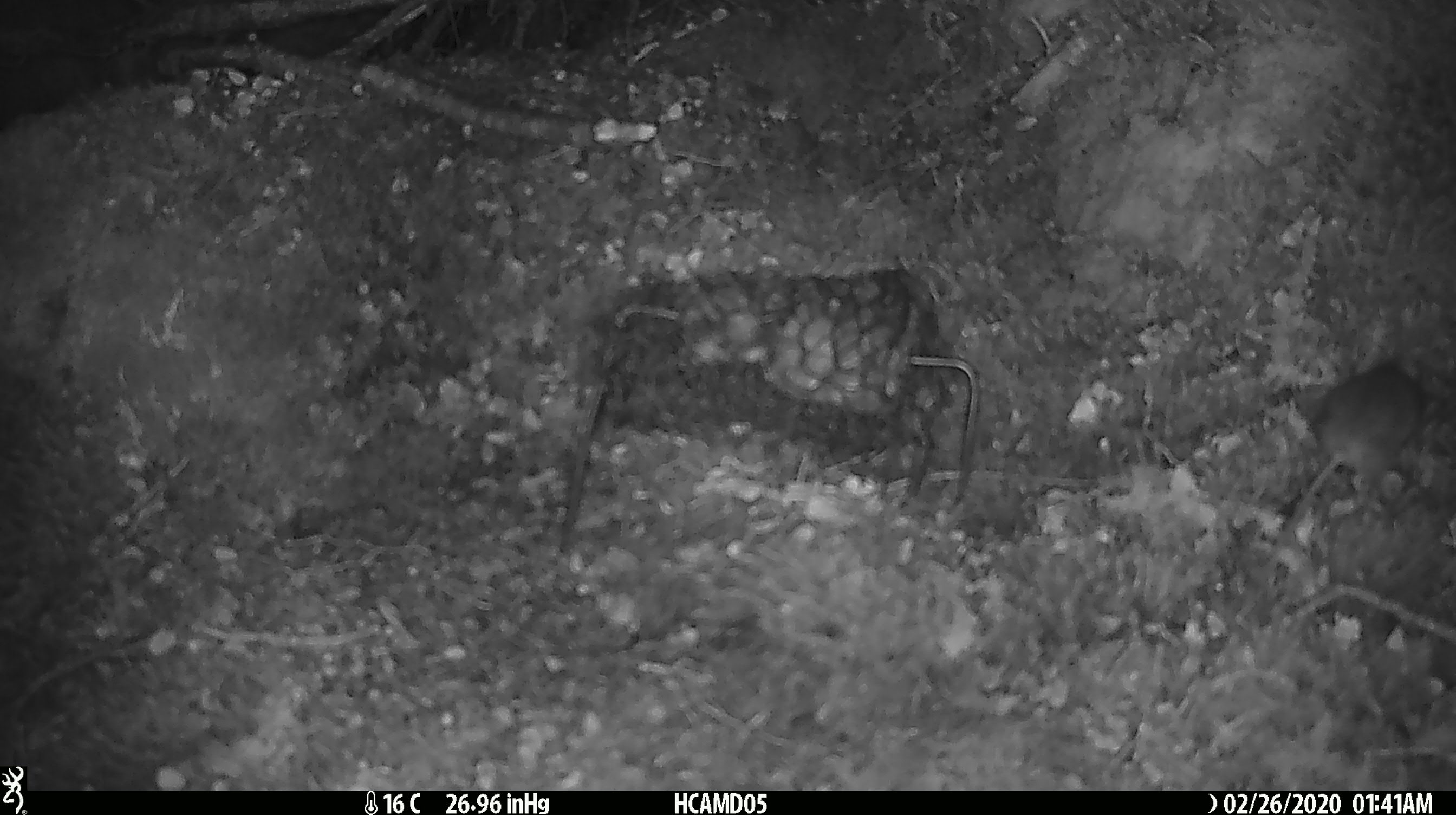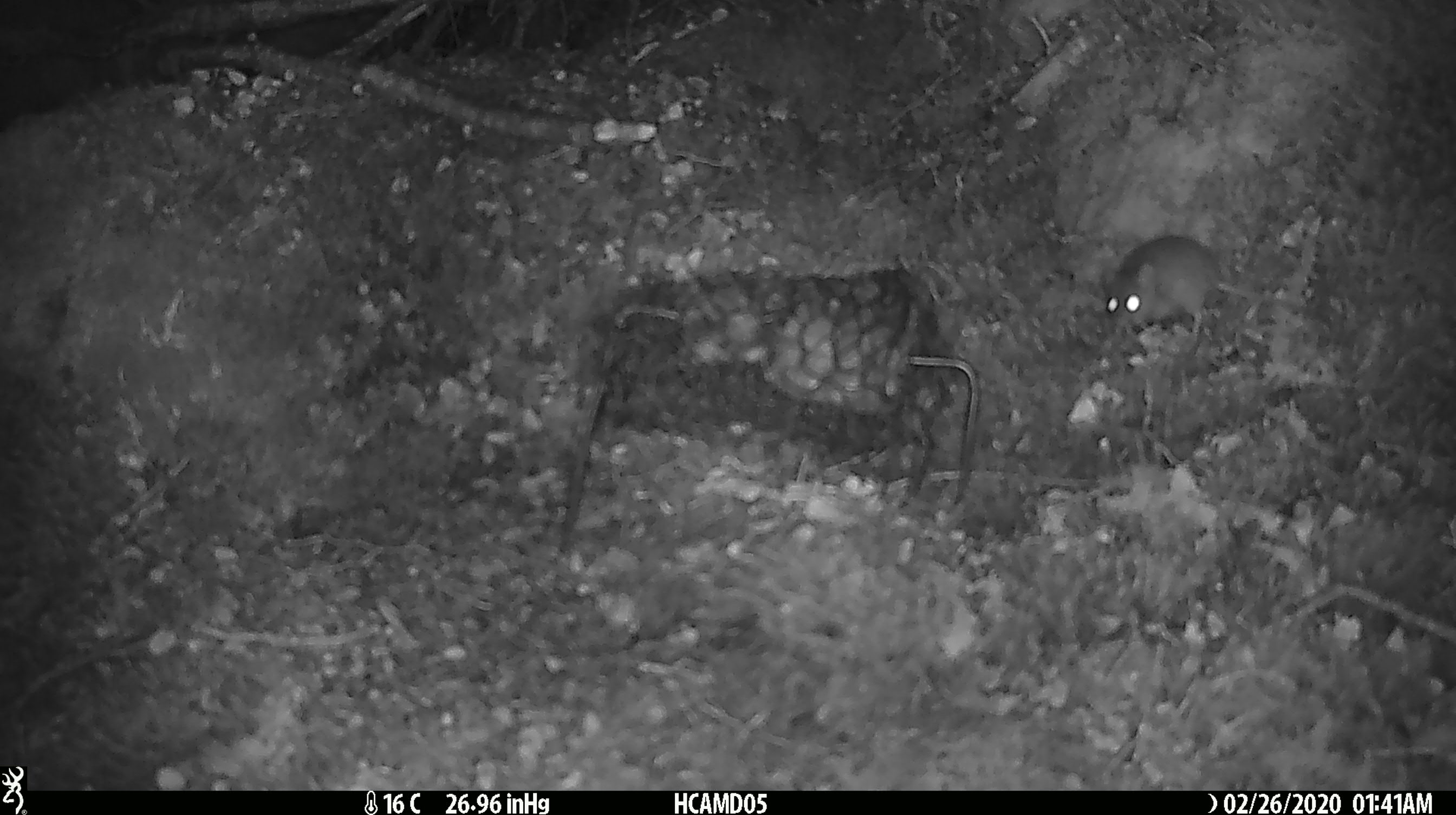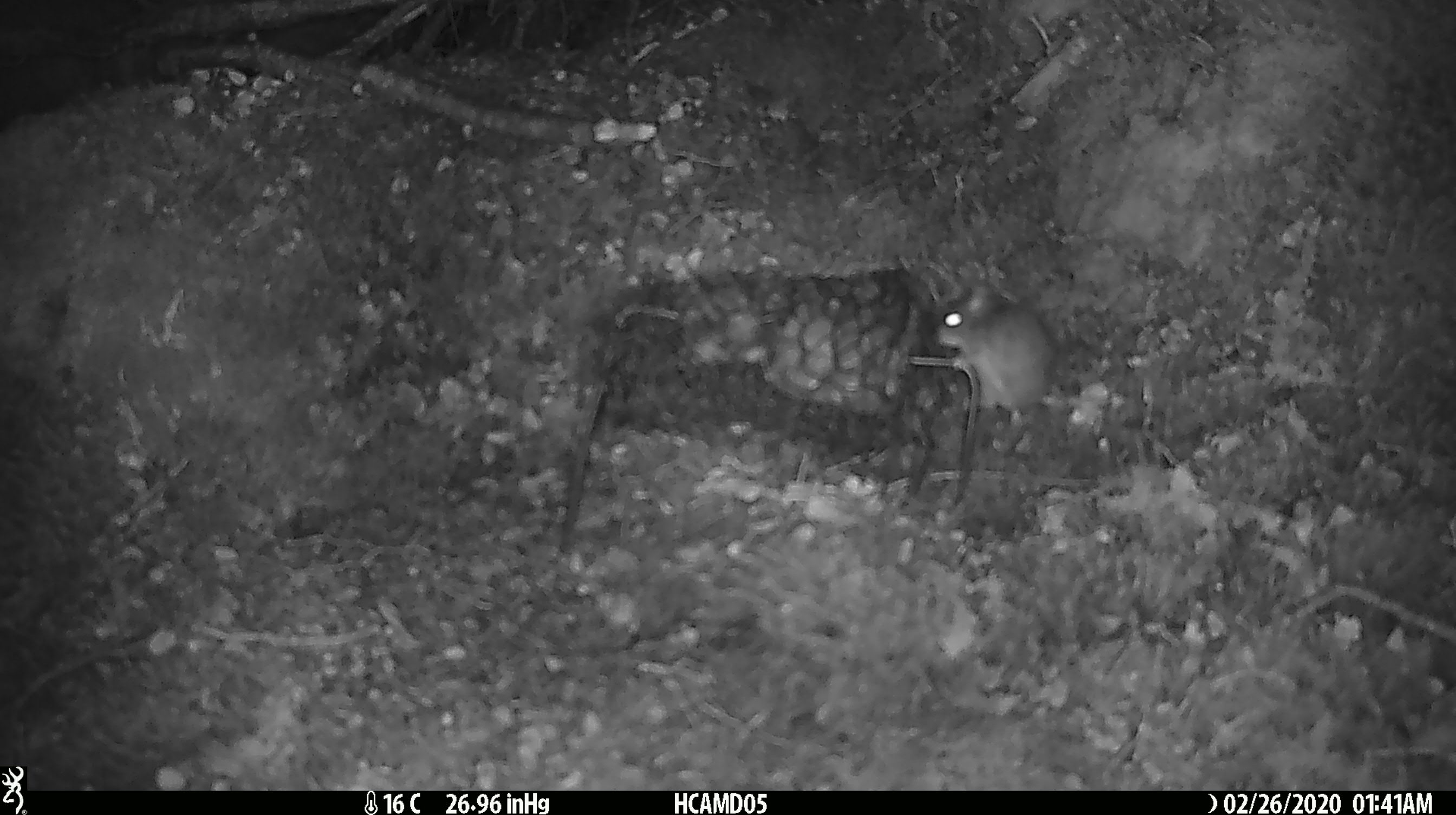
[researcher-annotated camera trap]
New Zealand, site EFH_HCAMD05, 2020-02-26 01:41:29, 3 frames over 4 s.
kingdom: Animalia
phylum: Chordata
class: Mammalia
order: Rodentia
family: Muridae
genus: Mus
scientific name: Mus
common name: mouse